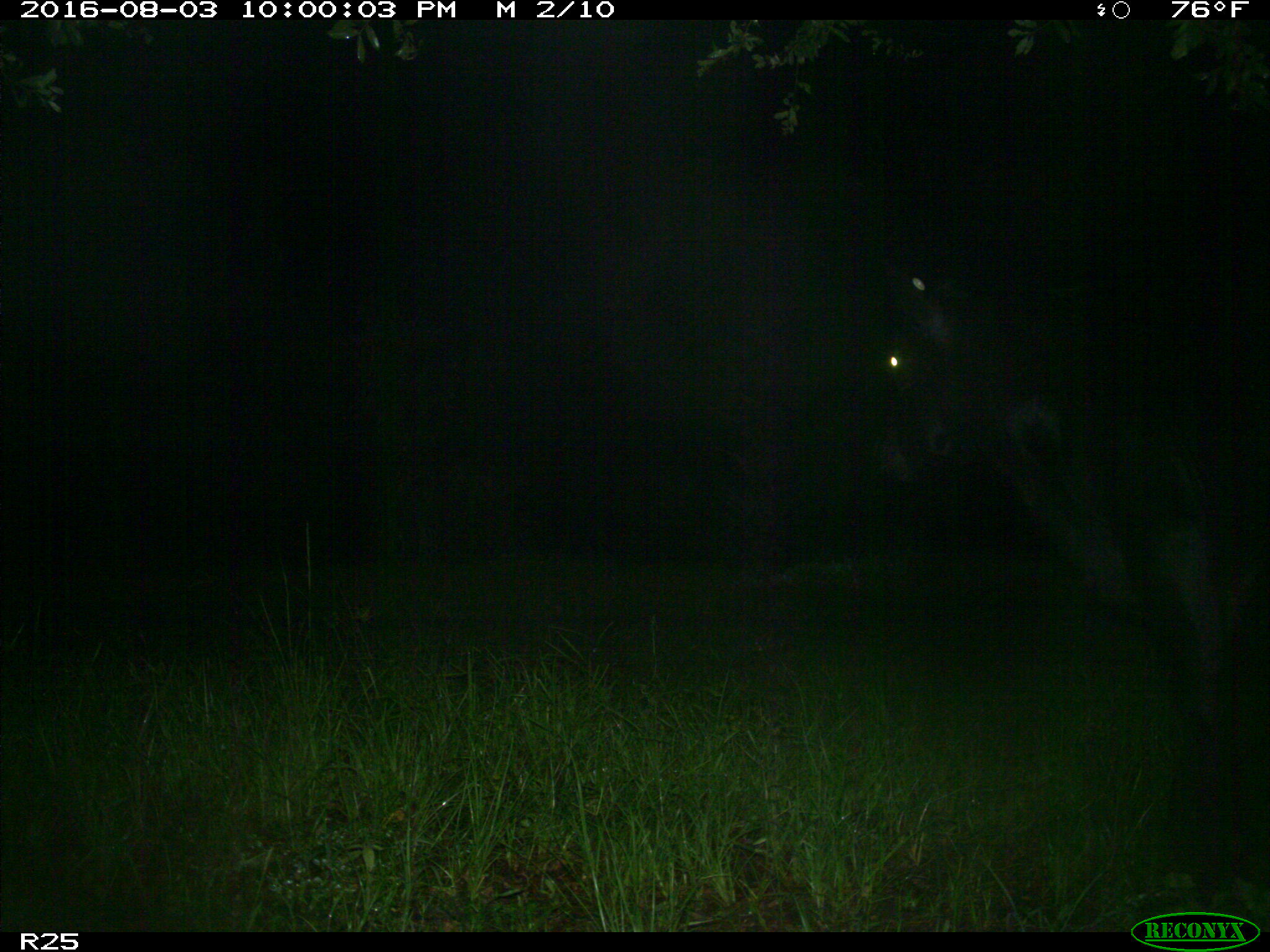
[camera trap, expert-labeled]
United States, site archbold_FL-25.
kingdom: Animalia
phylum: Chordata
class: Mammalia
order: Artiodactyla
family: Bovidae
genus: Bos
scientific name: Bos taurus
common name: domestic cow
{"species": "Bos taurus (domestic cow)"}